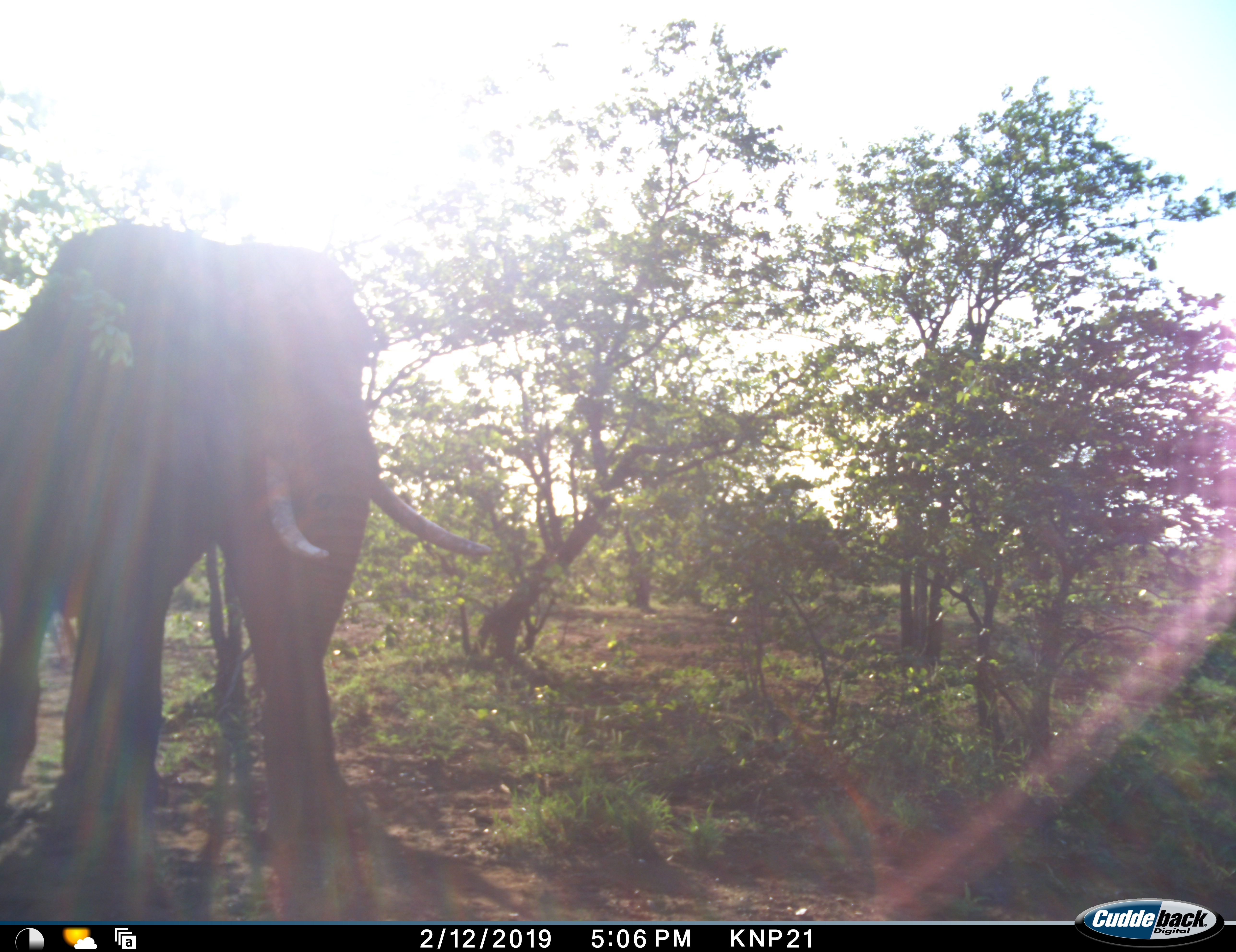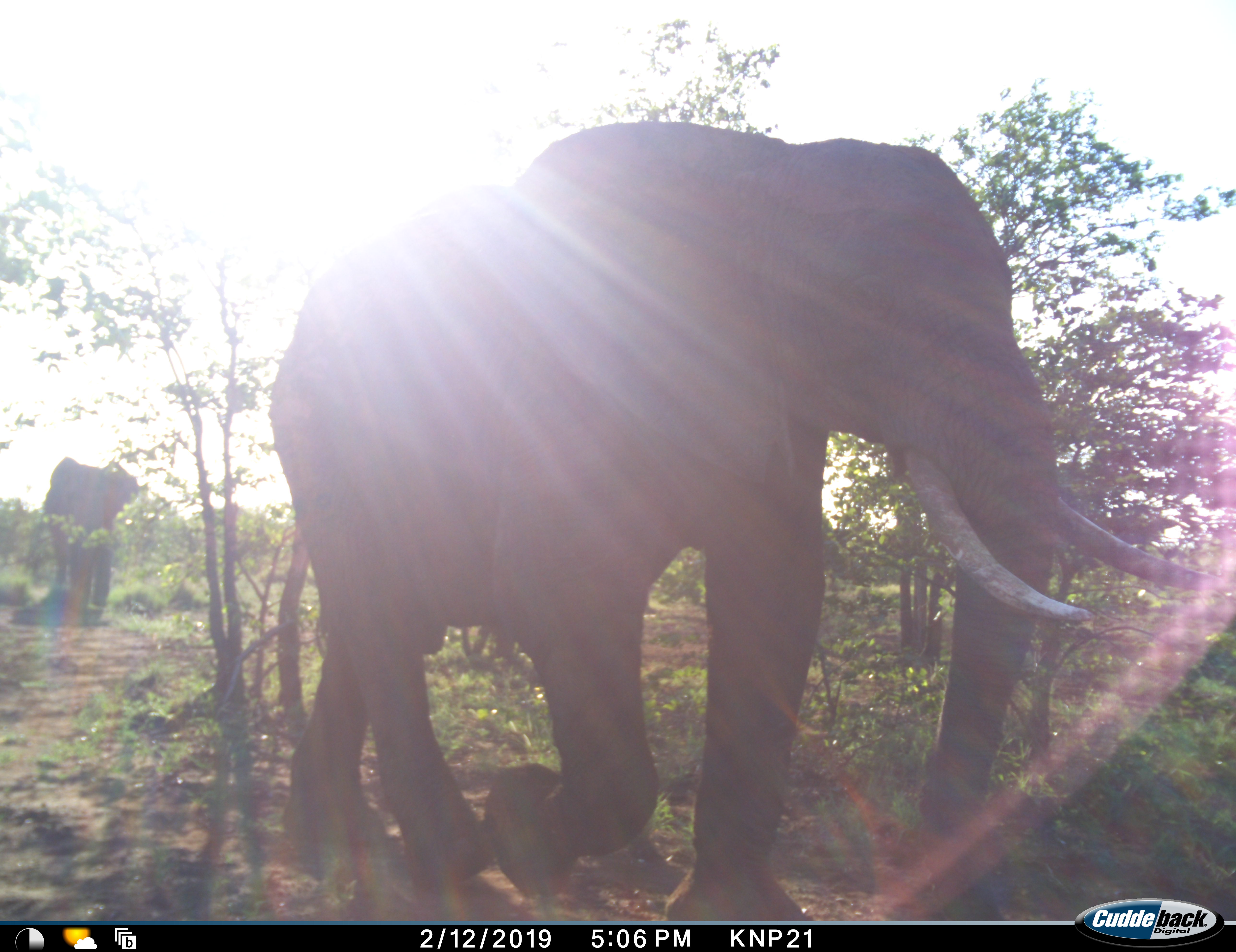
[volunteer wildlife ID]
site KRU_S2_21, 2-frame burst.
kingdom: Animalia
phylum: Chordata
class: Mammalia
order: Proboscidea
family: Elephantidae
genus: Loxodonta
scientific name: Loxodonta africana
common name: african bush elephant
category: elephant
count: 2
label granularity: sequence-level